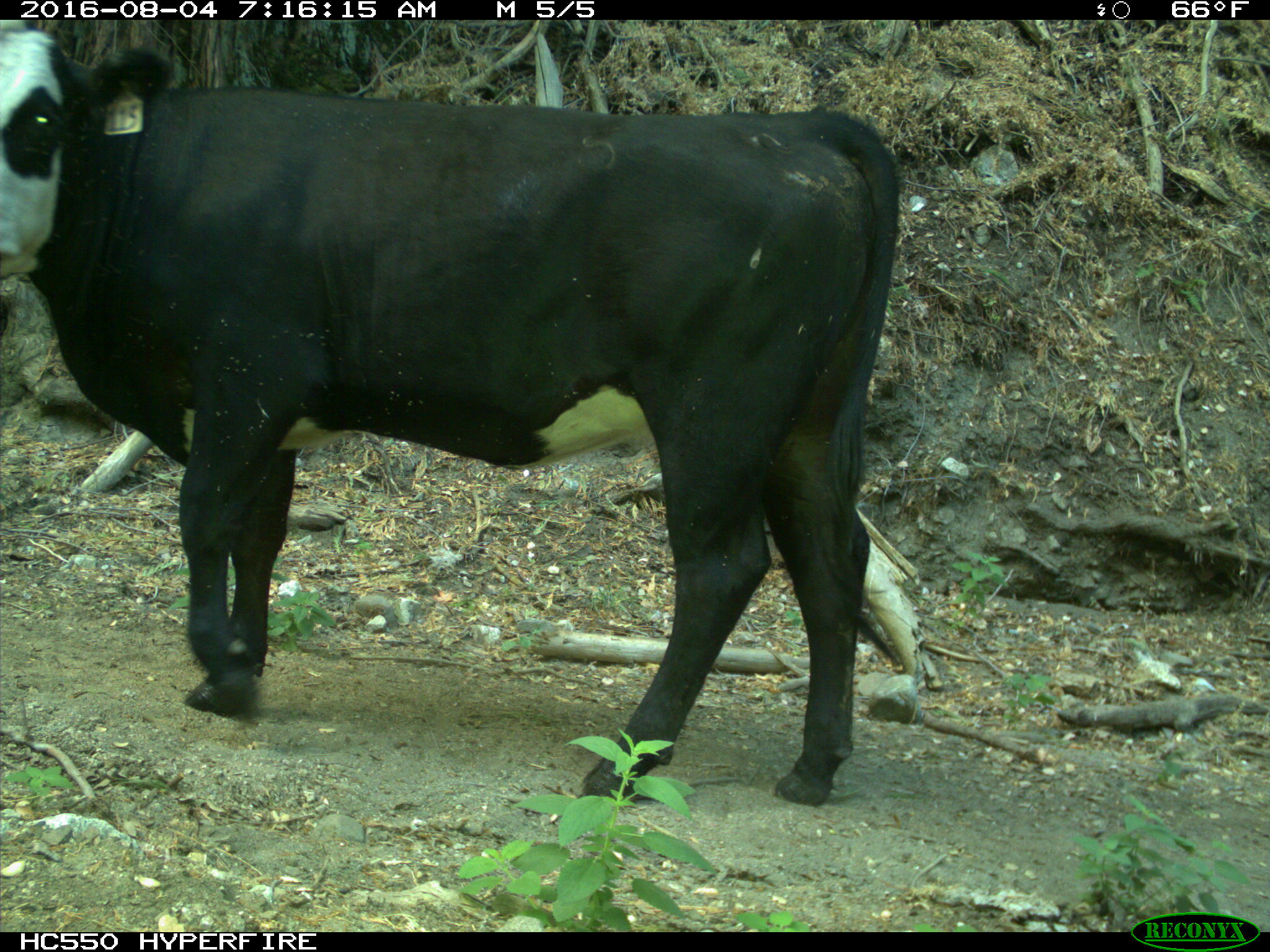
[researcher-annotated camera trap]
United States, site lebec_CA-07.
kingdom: Animalia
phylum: Chordata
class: Mammalia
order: Artiodactyla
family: Bovidae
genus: Bos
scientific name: Bos taurus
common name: domestic cow